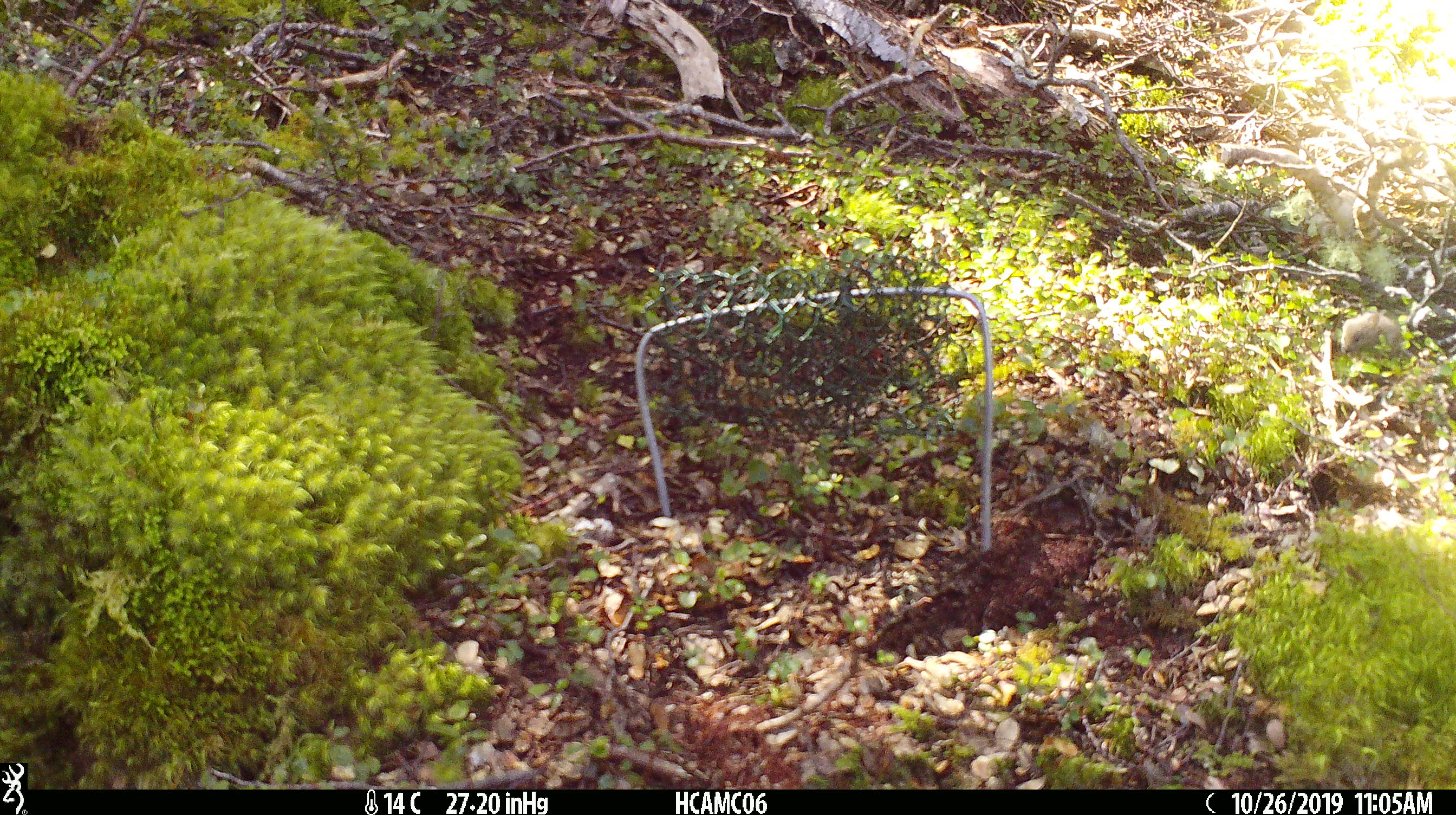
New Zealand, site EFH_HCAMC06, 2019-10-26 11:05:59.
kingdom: Animalia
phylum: Chordata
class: Mammalia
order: Rodentia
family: Muridae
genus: Mus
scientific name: Mus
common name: mouse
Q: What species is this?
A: Mouse (Mus).